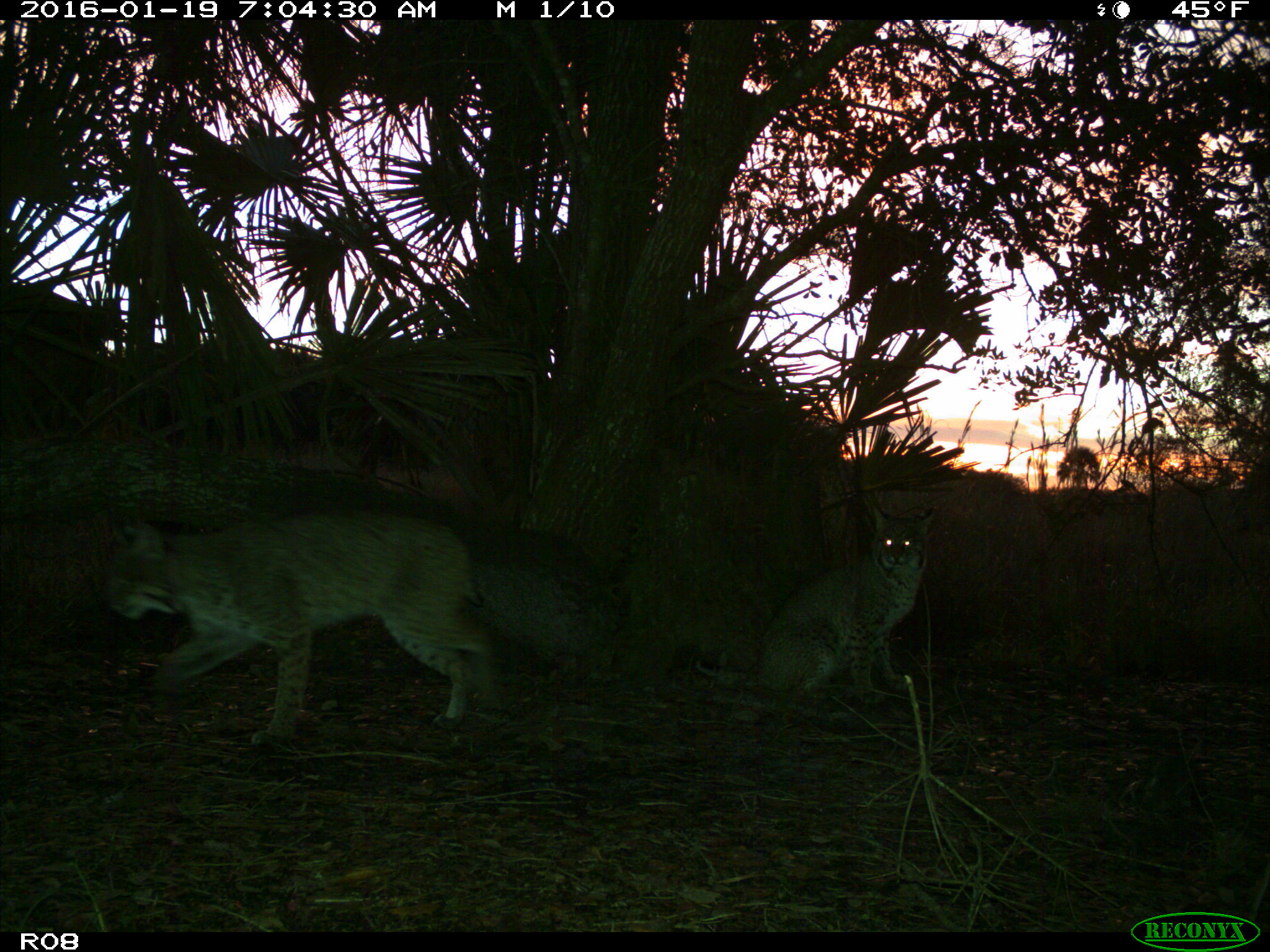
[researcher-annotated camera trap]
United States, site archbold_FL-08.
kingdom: Animalia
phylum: Chordata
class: Mammalia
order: Carnivora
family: Felidae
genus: Lynx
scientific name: Lynx rufus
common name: bobcat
Lynx rufus (bobcat).